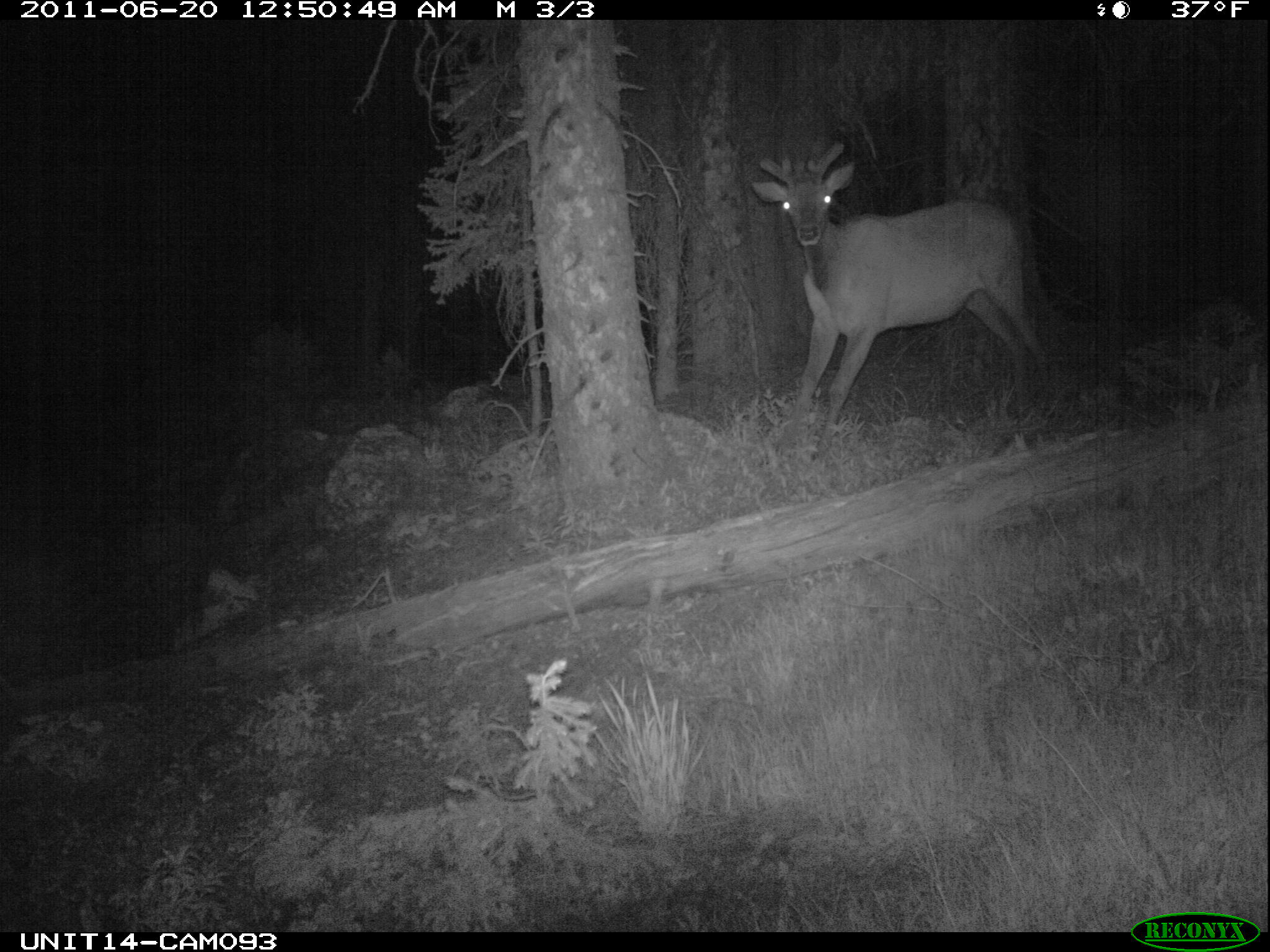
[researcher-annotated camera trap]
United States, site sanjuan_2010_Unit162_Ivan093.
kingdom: Animalia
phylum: Chordata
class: Mammalia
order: Artiodactyla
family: Cervidae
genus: Cervus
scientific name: Cervus elaphus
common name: red deer